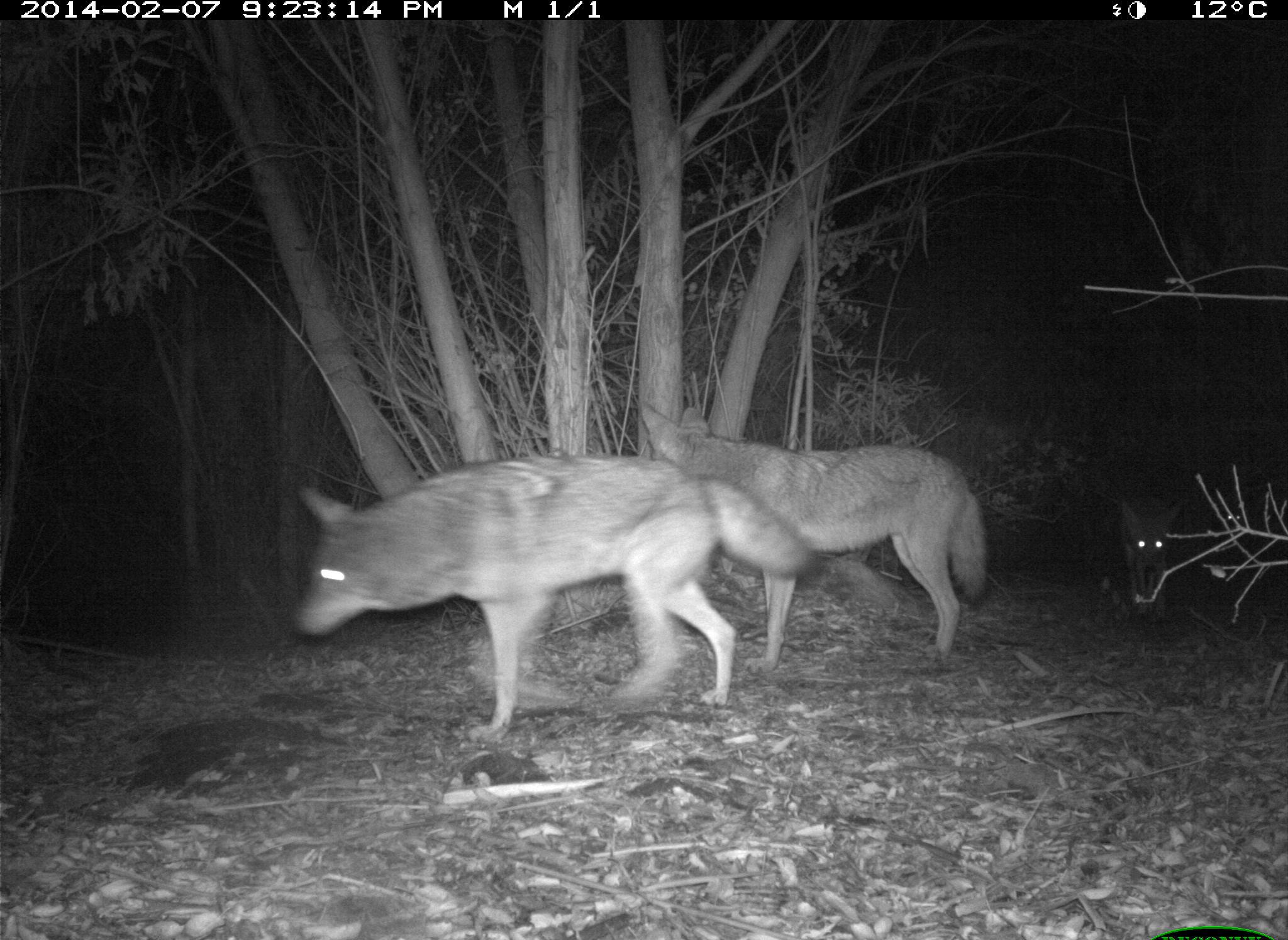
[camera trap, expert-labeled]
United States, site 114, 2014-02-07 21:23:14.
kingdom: Animalia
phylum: Chordata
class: Mammalia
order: Carnivora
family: Canidae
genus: Canis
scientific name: Canis latrans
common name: coyote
Coyote (Canis latrans).